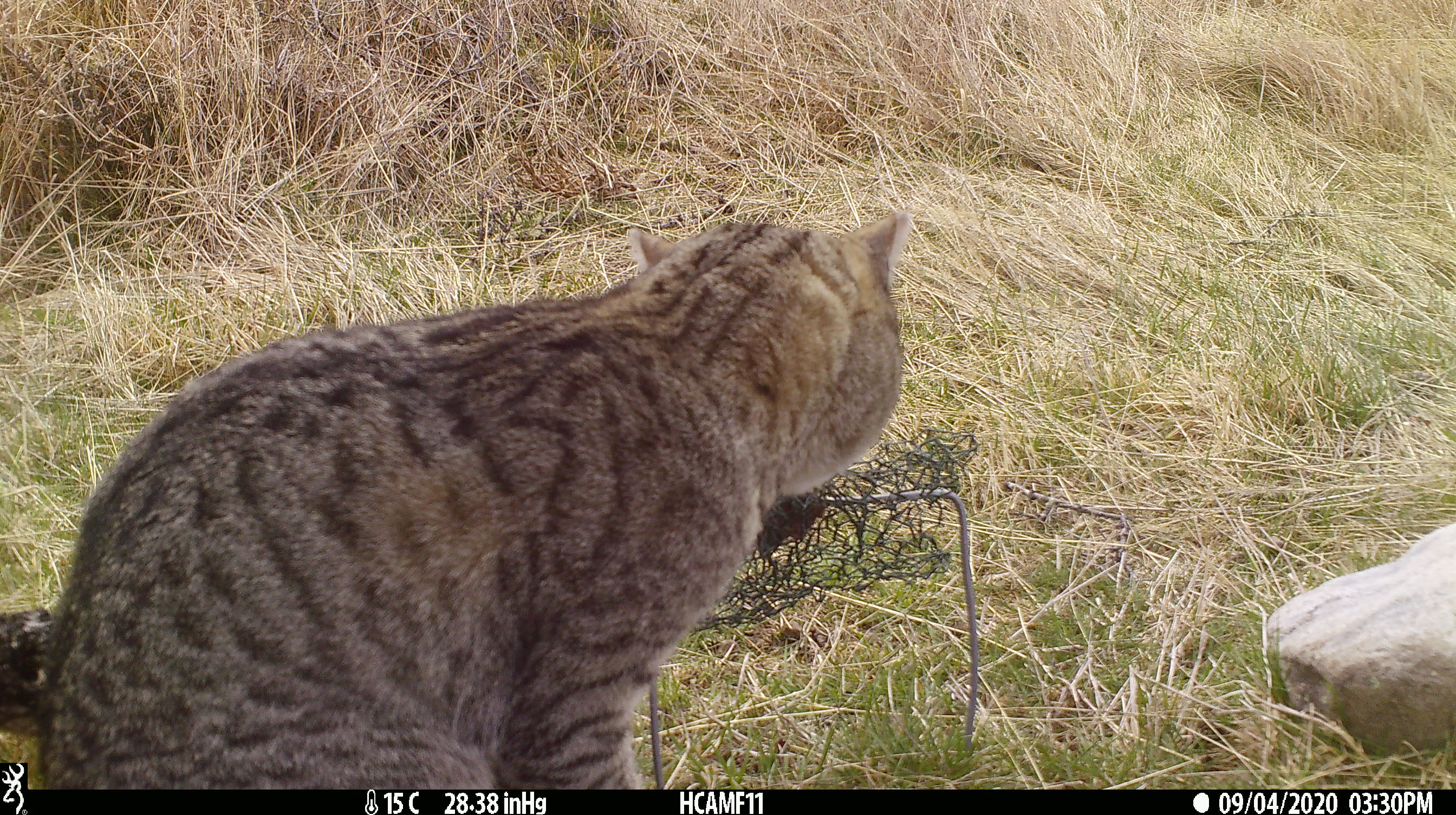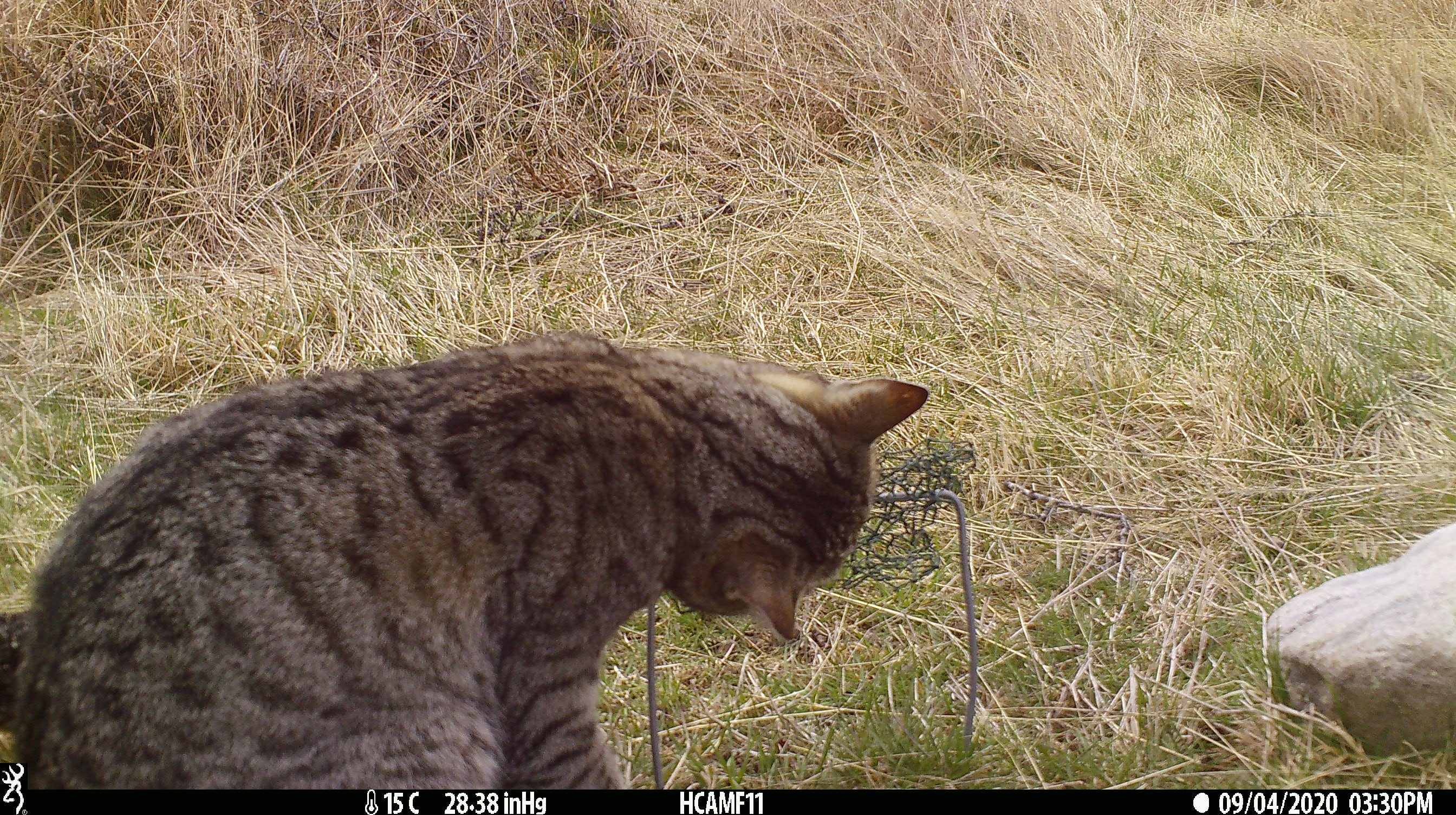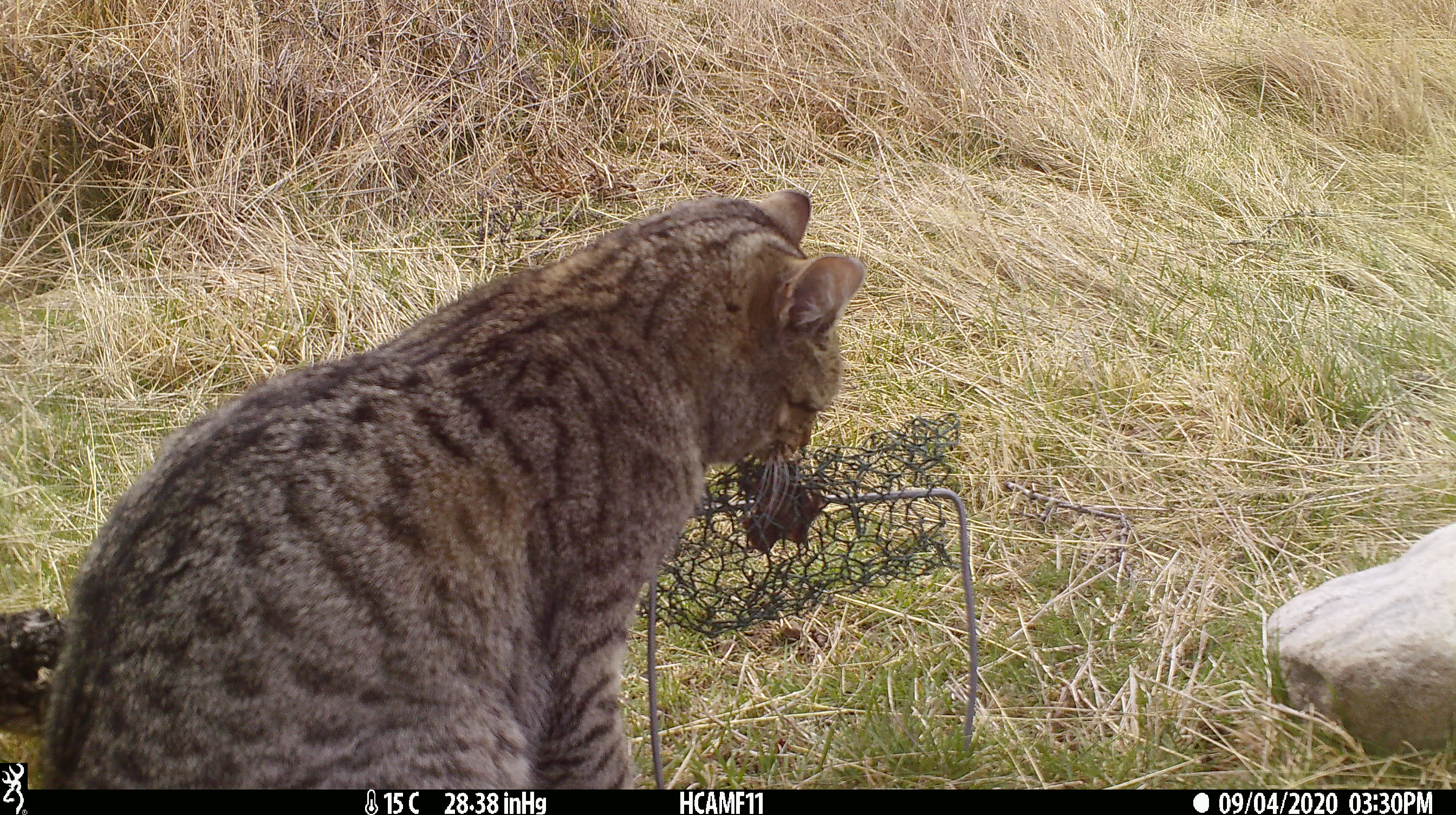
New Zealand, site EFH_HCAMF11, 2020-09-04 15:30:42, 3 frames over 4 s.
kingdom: Animalia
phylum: Chordata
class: Mammalia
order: Carnivora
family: Felidae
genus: Felis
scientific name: Felis catus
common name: domestic cat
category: cat